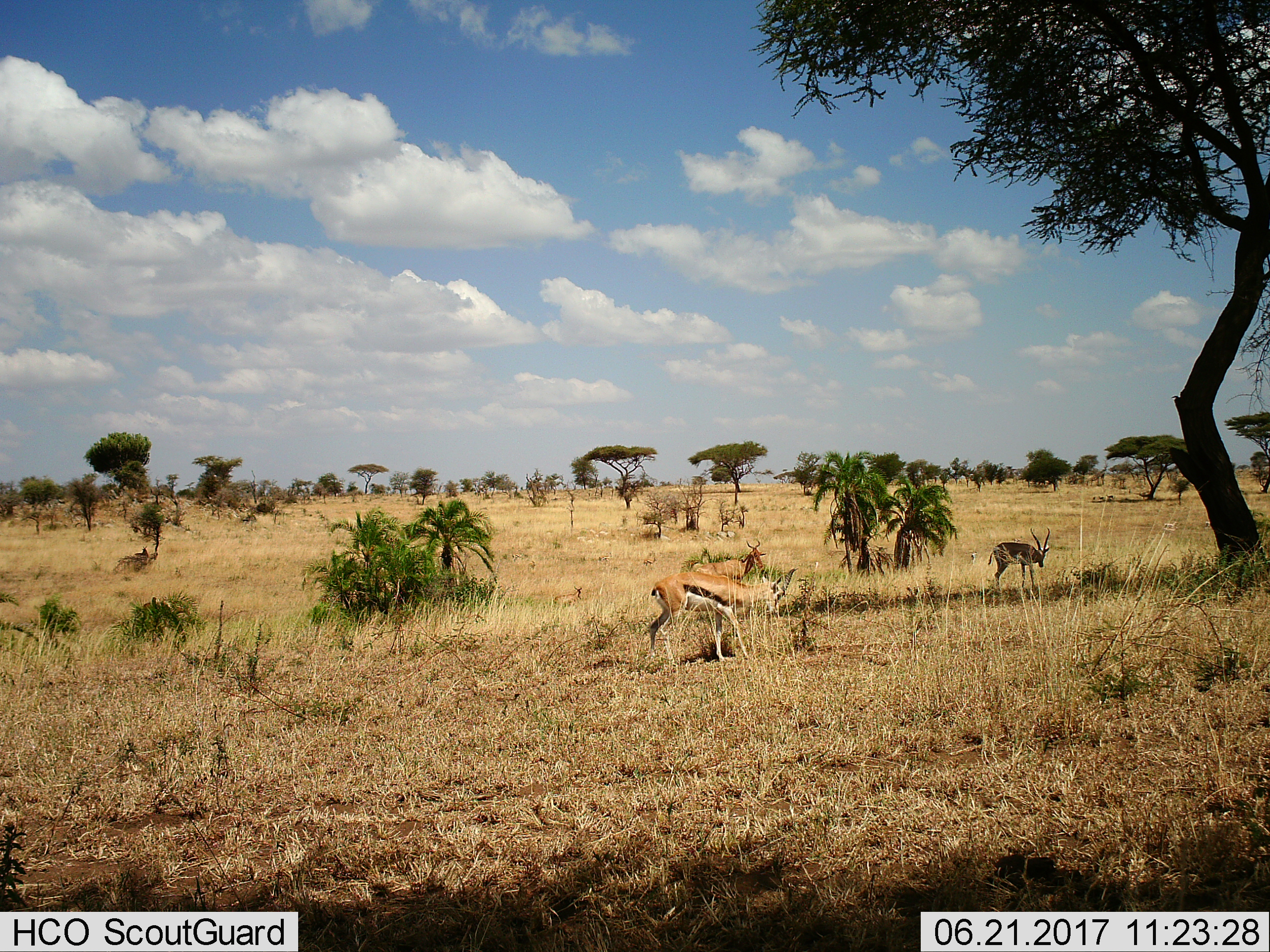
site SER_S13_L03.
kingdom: Animalia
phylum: Chordata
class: Mammalia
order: Artiodactyla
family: Bovidae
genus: Eudorcas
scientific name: Eudorcas thomsonii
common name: thomson's gazelle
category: gazellethomsons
Gazellethomsons (thomson's gazelle) (Eudorcas thomsonii), count 3. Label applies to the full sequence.